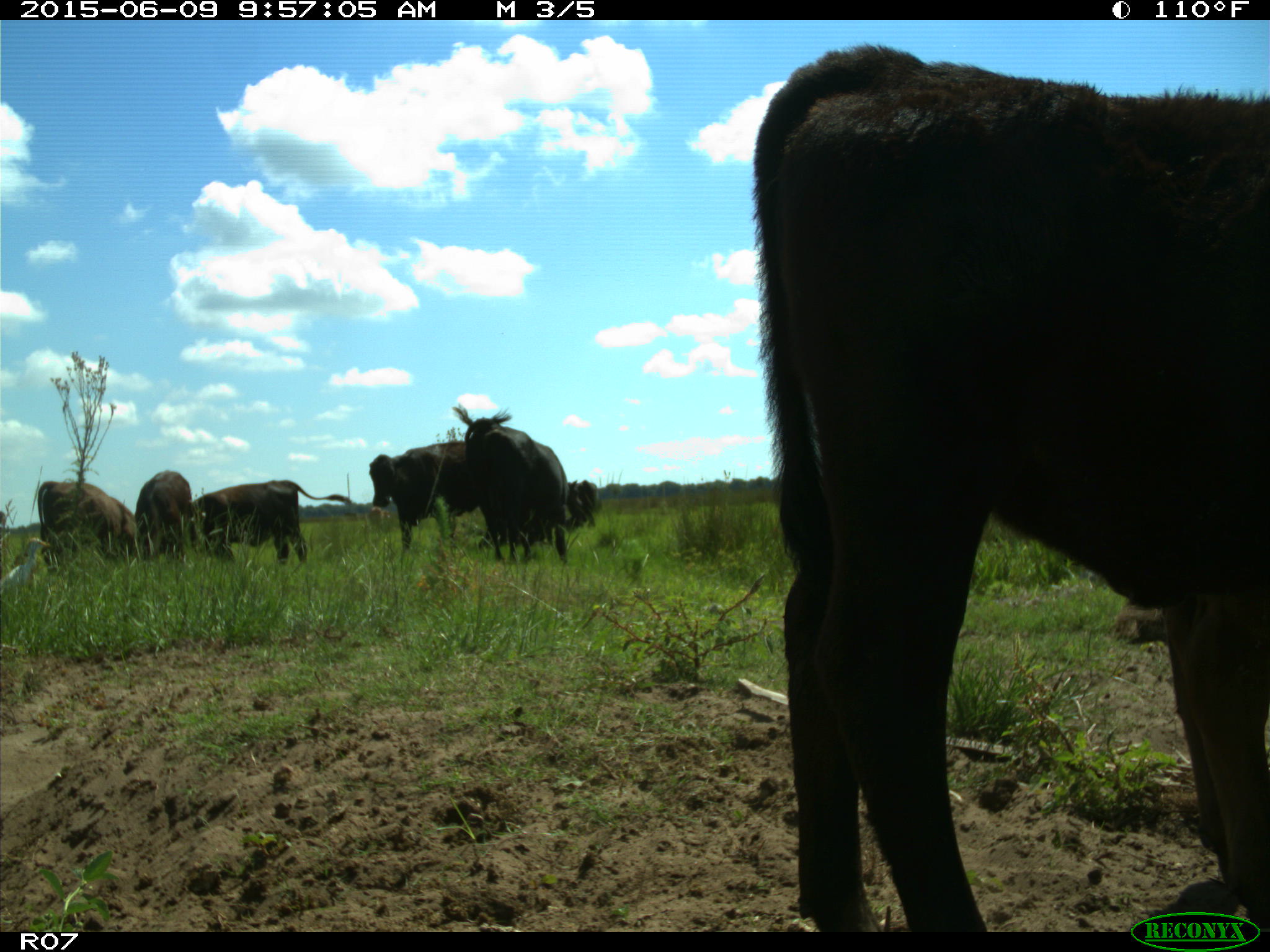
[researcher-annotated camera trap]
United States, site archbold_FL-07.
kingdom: Animalia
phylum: Chordata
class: Mammalia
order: Artiodactyla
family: Bovidae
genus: Bos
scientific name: Bos taurus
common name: domestic cow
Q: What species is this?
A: Bos taurus (domestic cow).